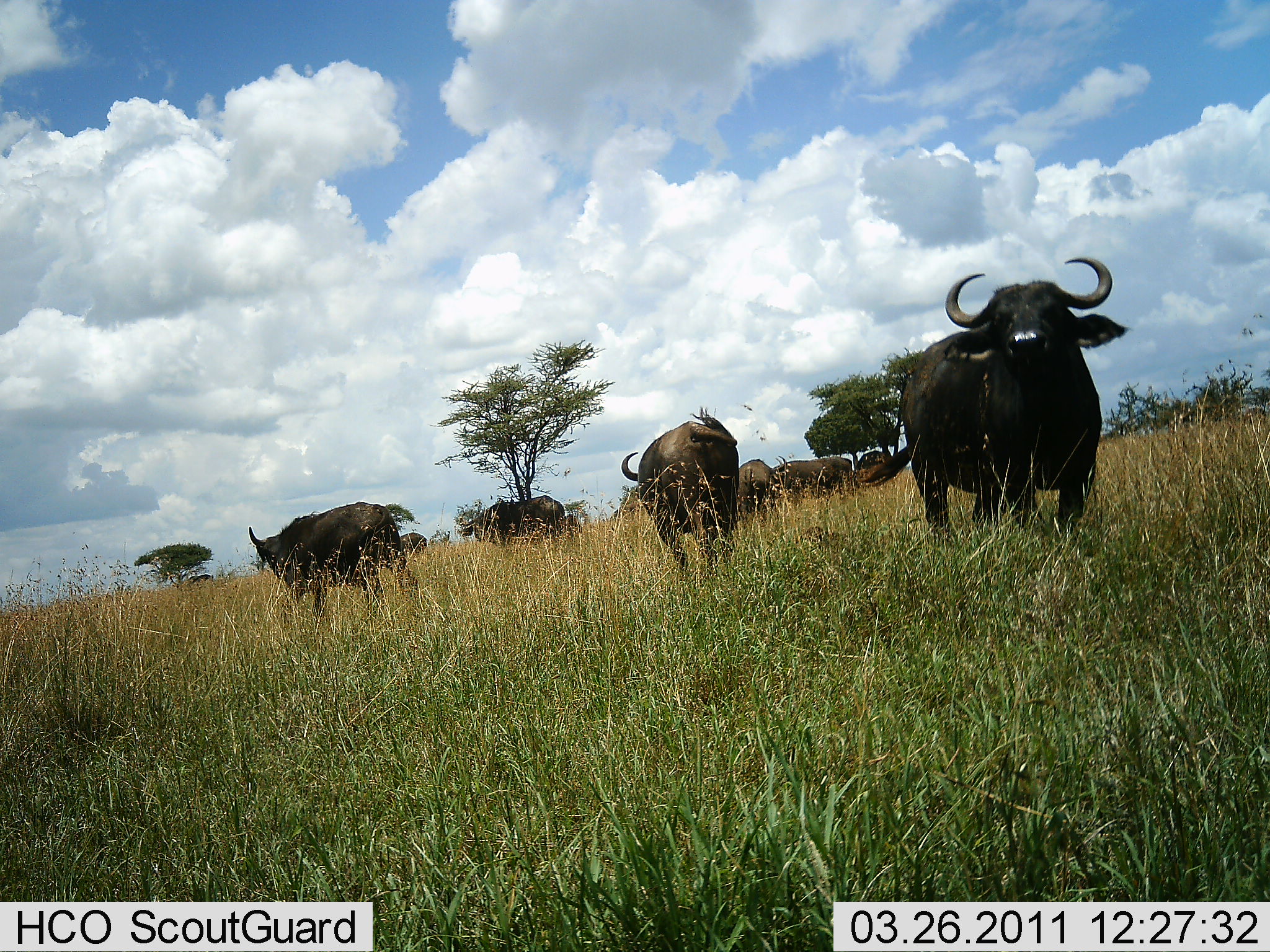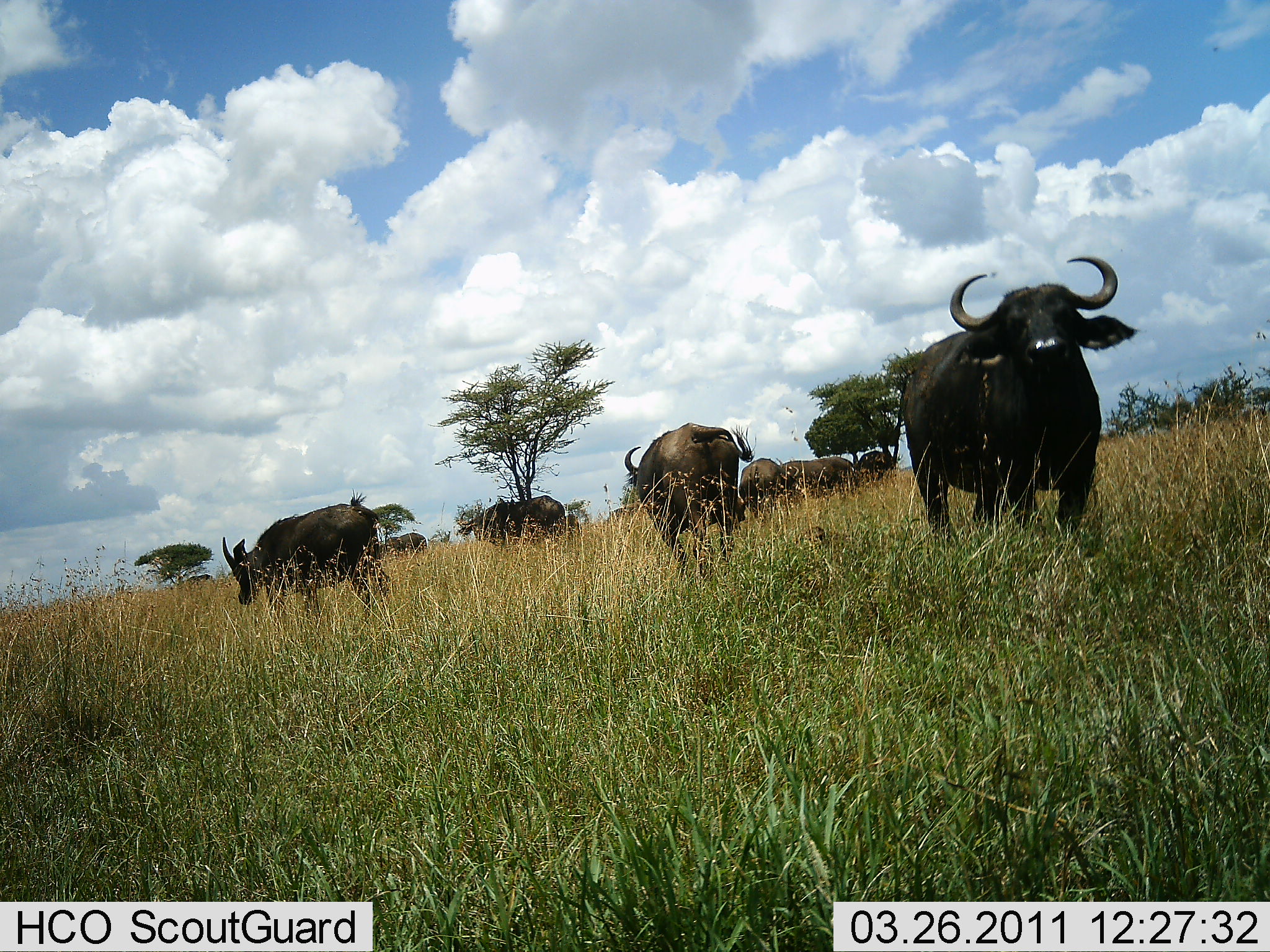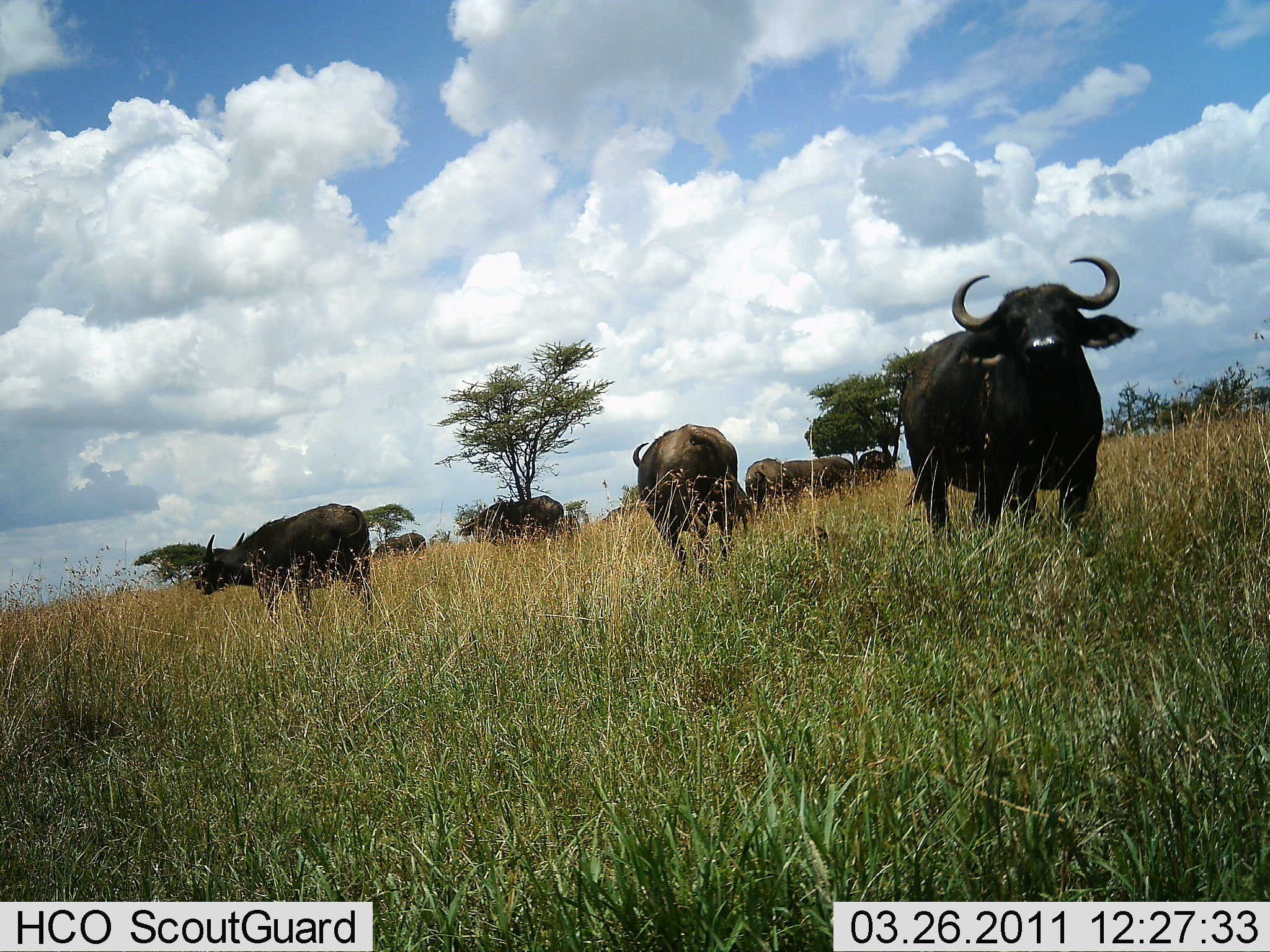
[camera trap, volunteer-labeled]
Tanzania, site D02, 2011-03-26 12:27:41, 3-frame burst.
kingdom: Animalia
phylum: Chordata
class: Mammalia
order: Artiodactyla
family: Bovidae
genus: Syncerus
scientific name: Syncerus caffer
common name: cape buffalo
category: buffalo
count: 8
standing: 73%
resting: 0%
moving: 55%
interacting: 0%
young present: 0%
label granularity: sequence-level